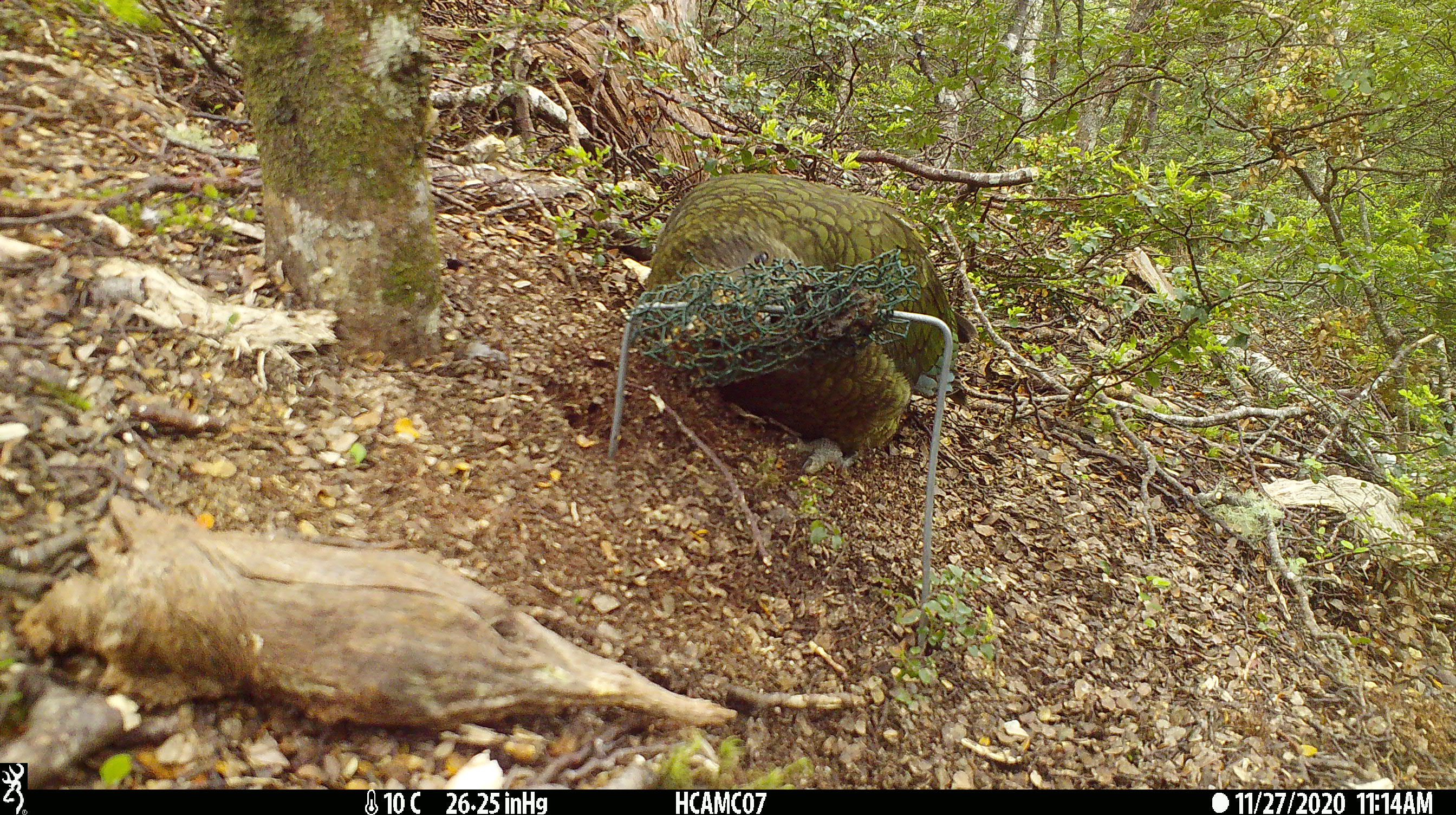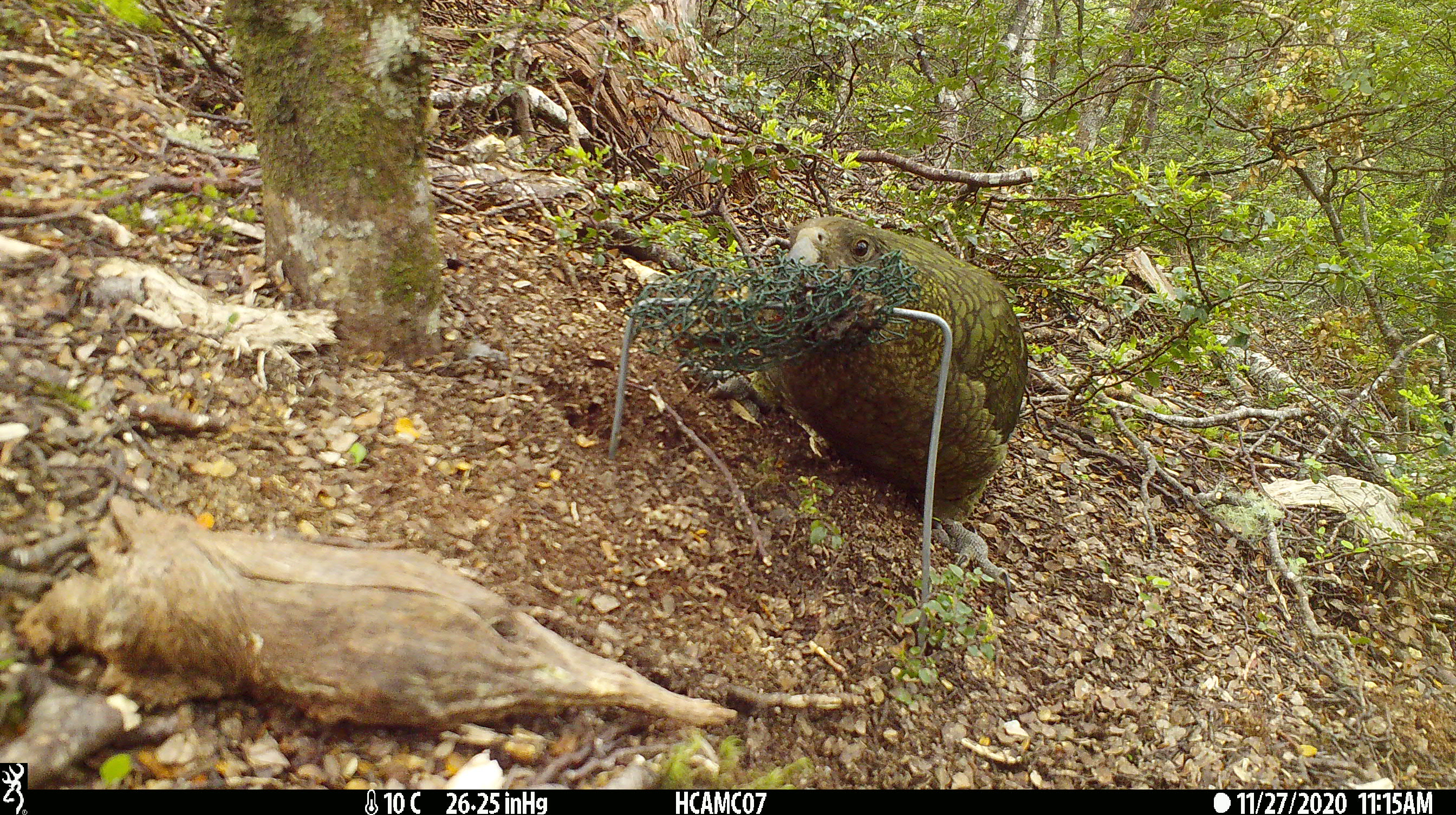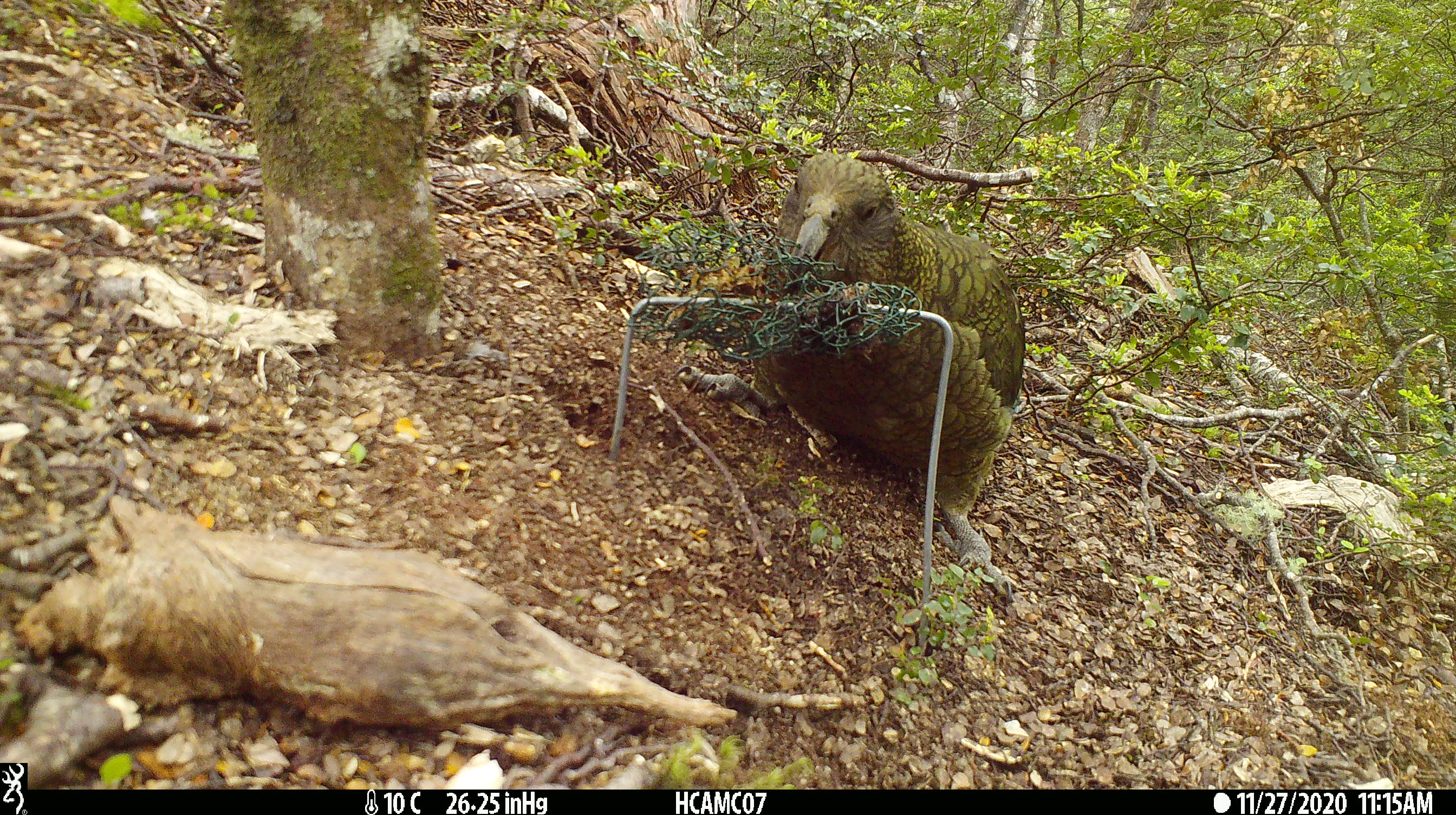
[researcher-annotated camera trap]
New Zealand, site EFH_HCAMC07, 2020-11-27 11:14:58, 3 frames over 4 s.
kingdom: Animalia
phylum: Chordata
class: Aves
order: Psittaciformes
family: Strigopidae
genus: Nestor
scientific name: Nestor notabilis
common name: kea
Kea (Nestor notabilis).